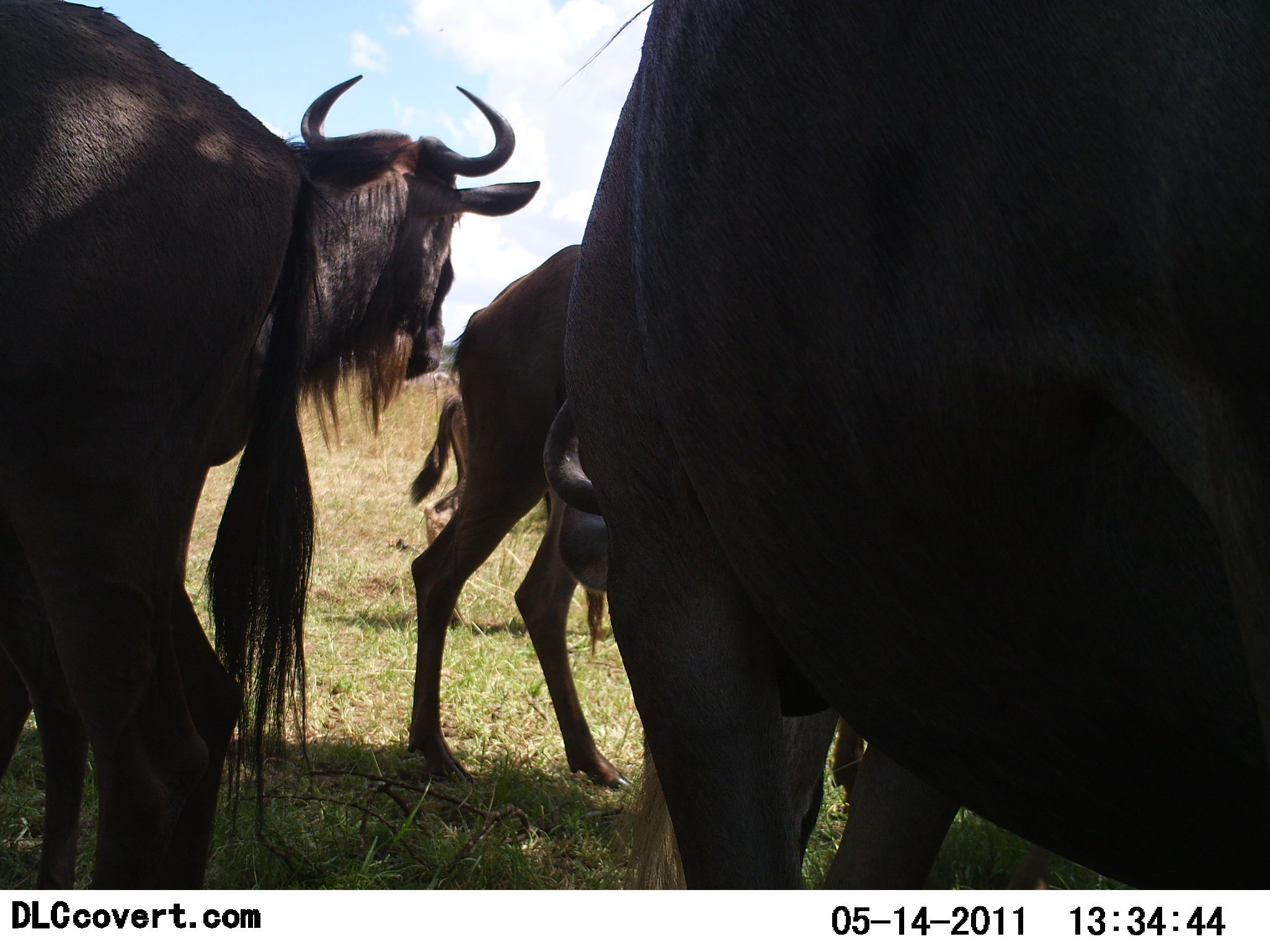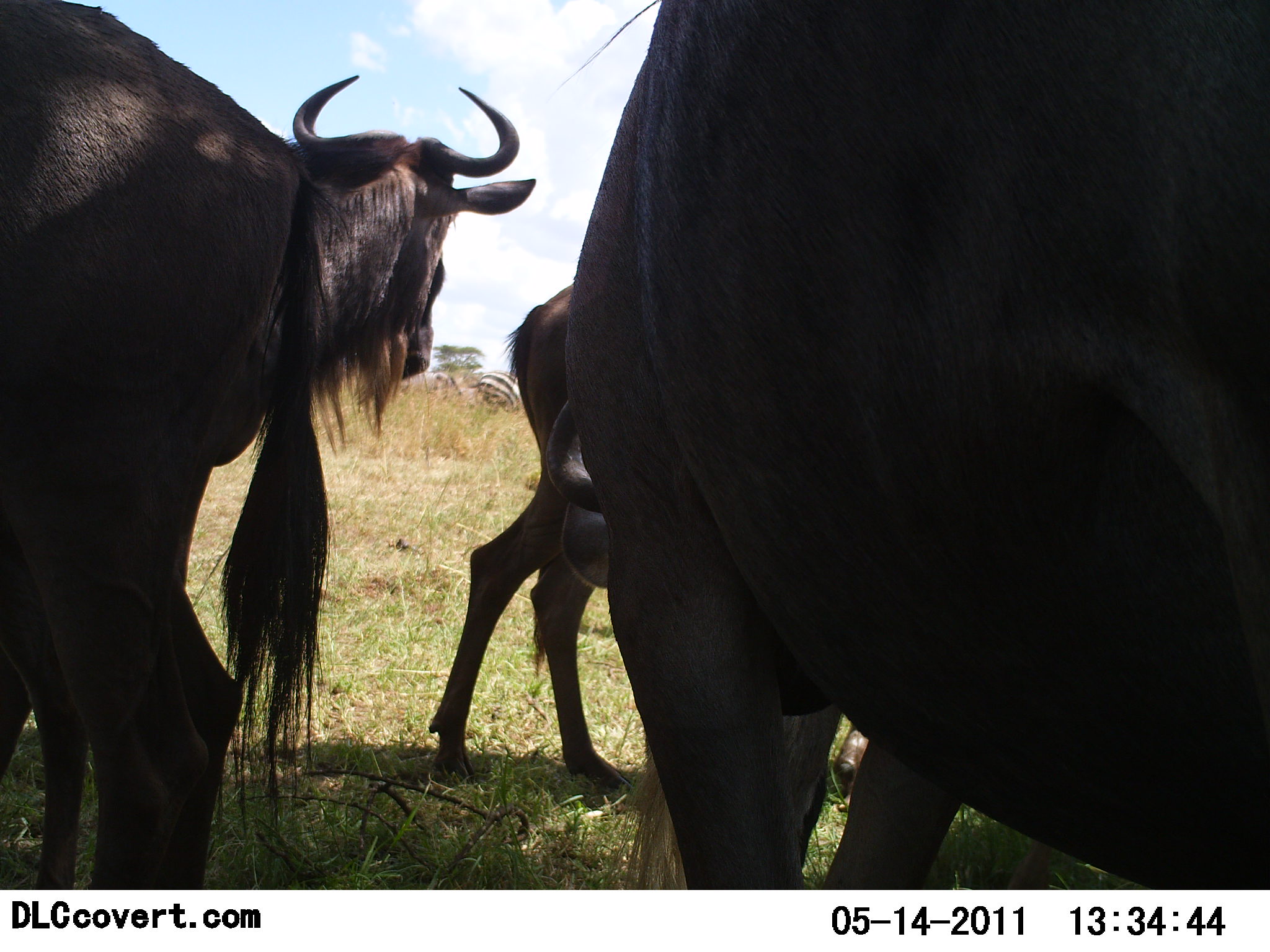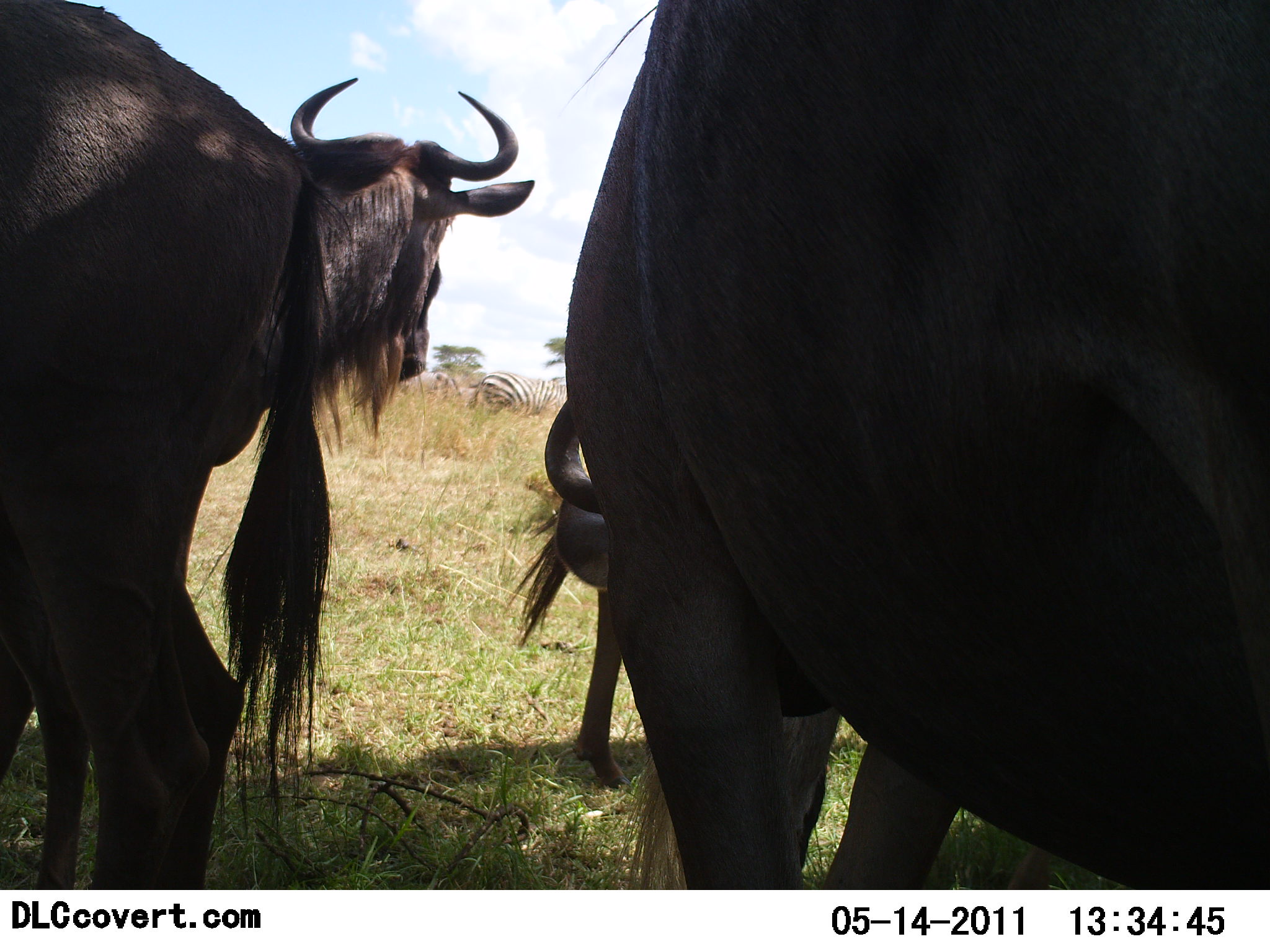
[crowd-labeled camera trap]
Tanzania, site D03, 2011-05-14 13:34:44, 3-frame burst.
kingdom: Animalia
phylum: Chordata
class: Mammalia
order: Artiodactyla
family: Bovidae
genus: Connochaetes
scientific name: Connochaetes taurinus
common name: blue wildebeest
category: wildebeest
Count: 4.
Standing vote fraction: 83%.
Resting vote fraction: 8%.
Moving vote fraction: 50%.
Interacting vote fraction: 0%.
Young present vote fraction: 17%.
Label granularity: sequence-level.